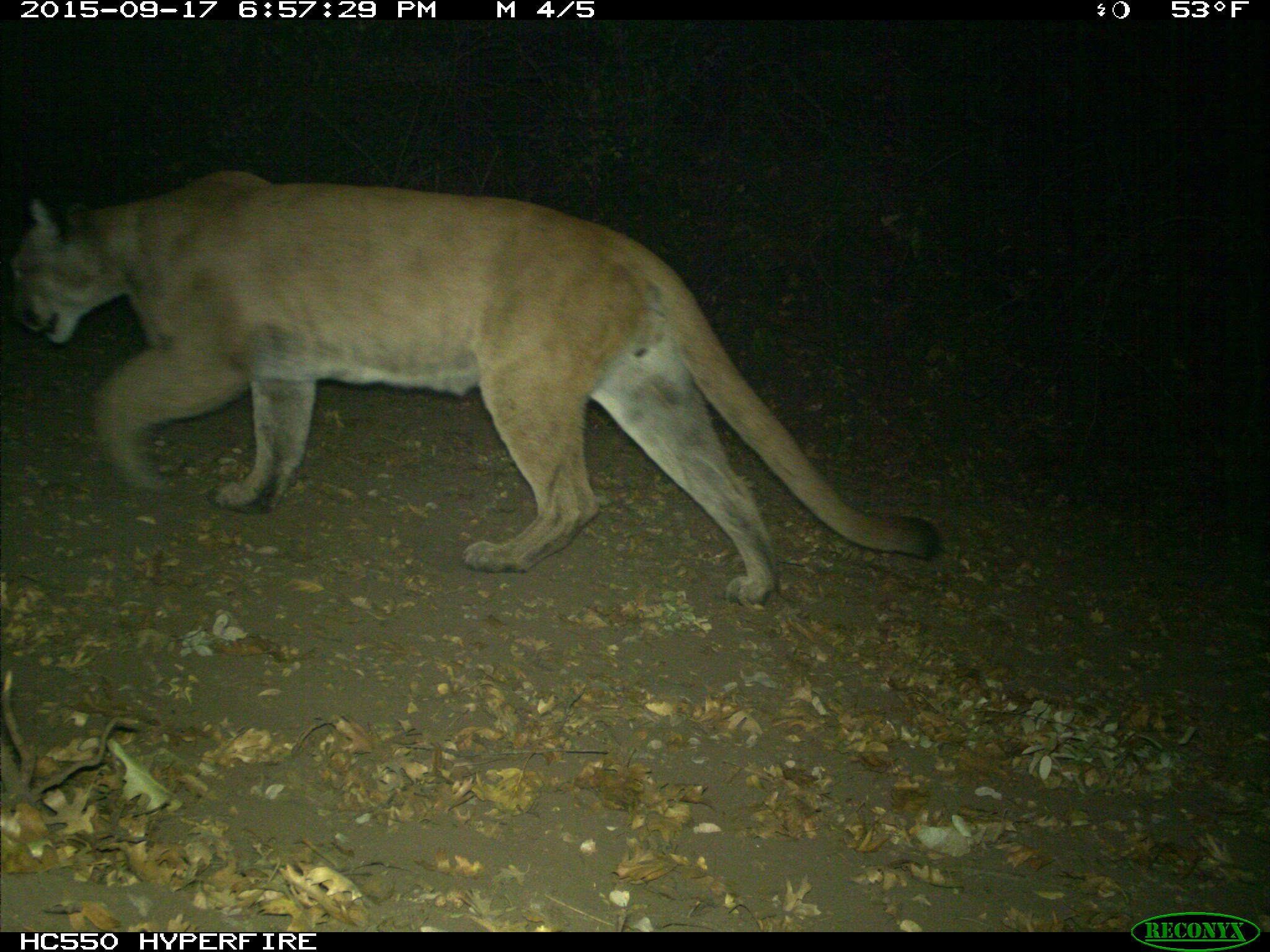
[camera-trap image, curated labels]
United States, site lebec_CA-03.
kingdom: Animalia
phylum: Chordata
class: Mammalia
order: Carnivora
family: Felidae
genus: Puma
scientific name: Puma concolor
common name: mountain lion